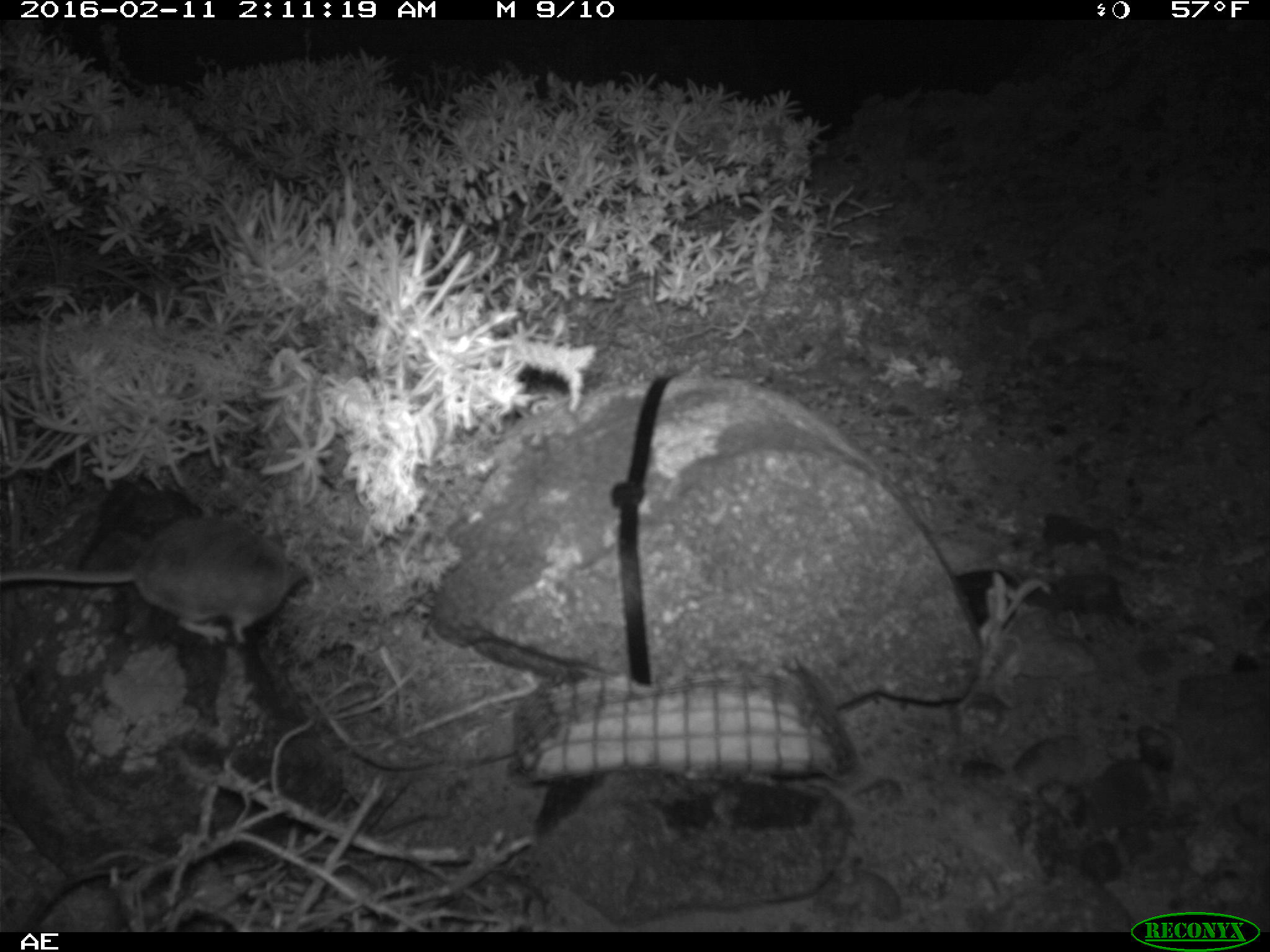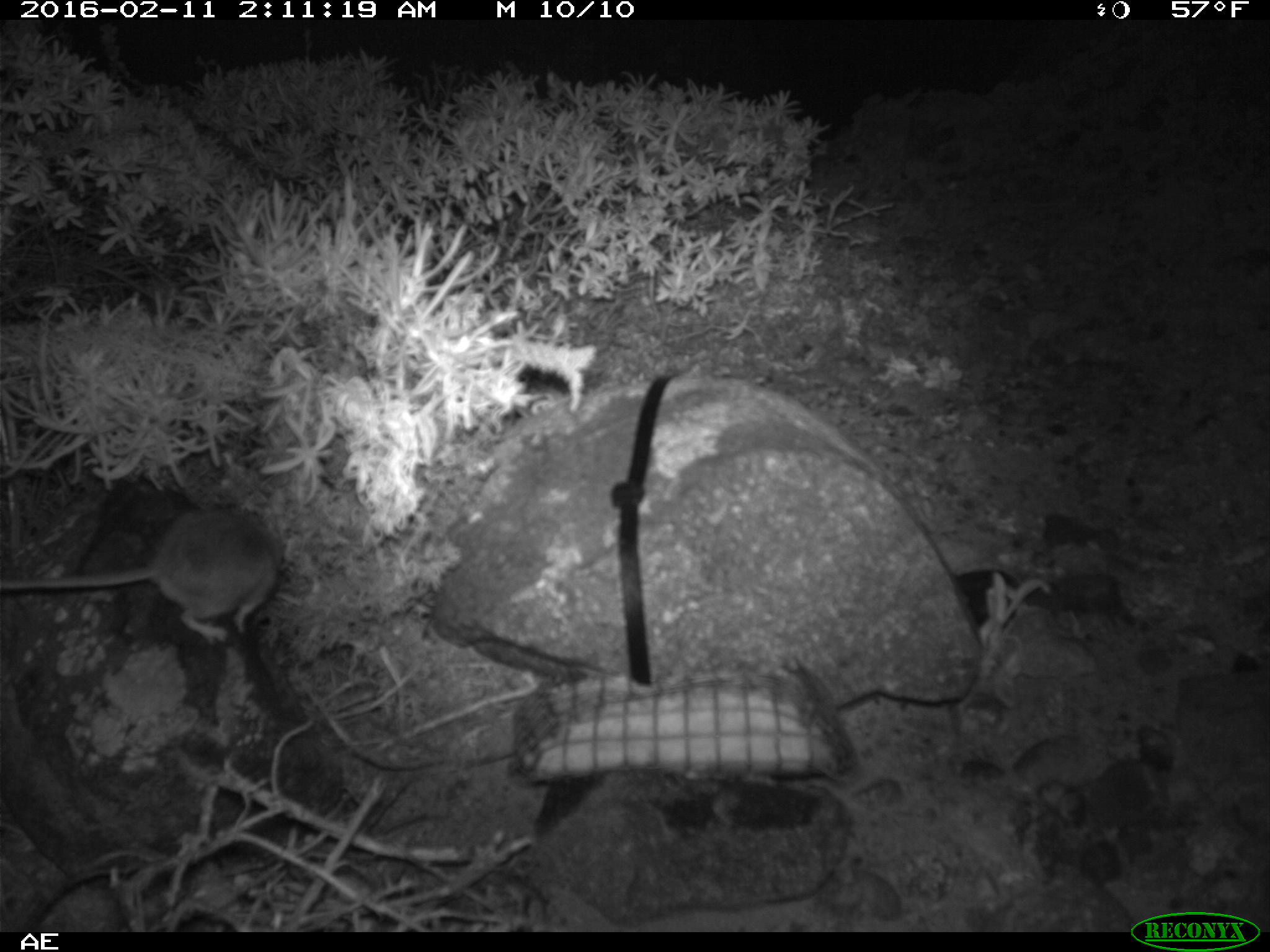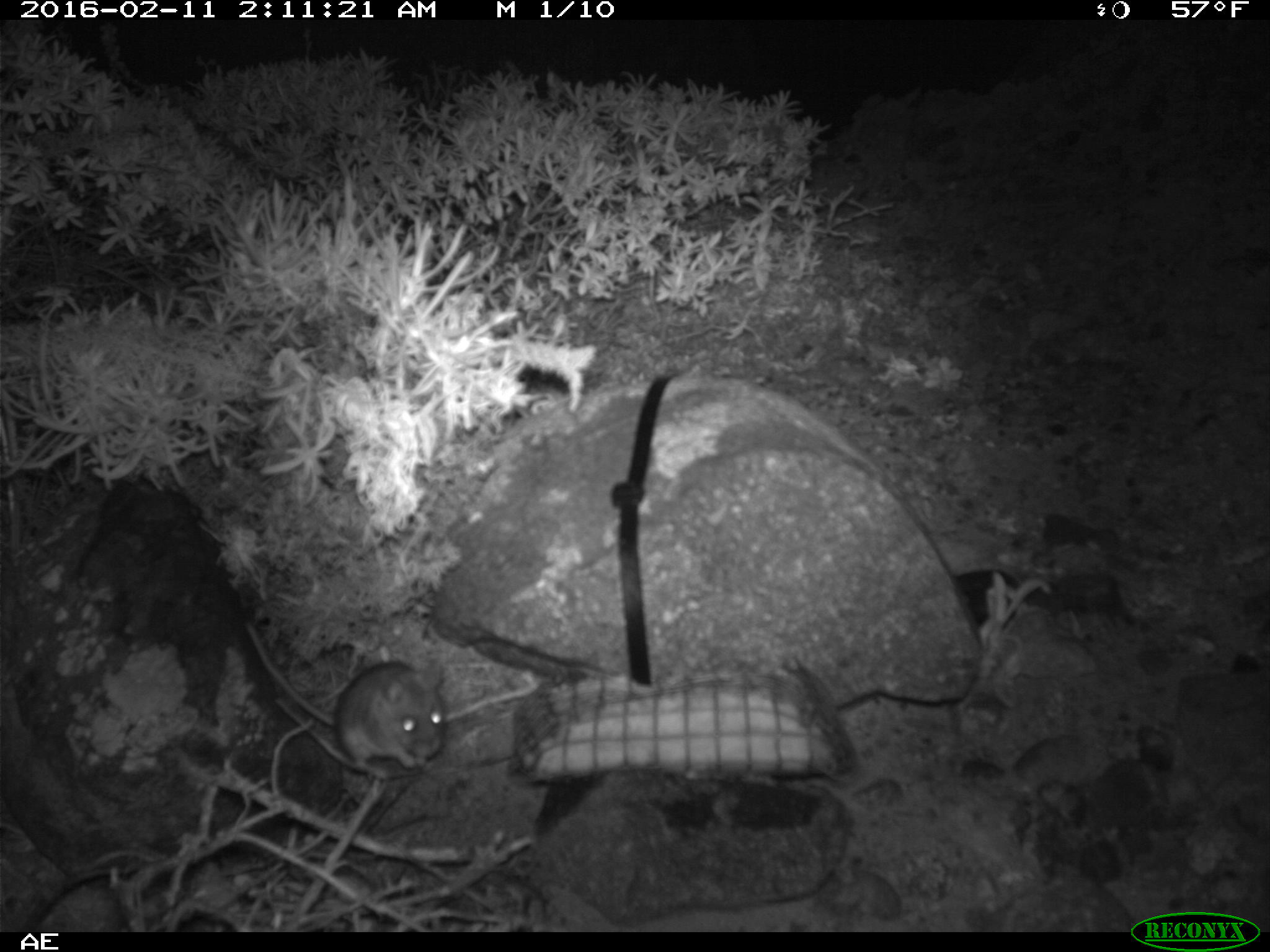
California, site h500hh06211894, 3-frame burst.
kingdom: Animalia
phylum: Chordata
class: Mammalia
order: Rodentia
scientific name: Rodentia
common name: rodent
Rodent (Rodentia).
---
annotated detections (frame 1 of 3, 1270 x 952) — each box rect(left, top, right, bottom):
rodent: rect(0, 512, 308, 642)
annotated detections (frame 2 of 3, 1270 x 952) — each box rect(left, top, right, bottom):
rodent: rect(0, 507, 283, 646)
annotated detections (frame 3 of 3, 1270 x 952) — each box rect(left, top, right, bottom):
rodent: rect(242, 618, 448, 782)